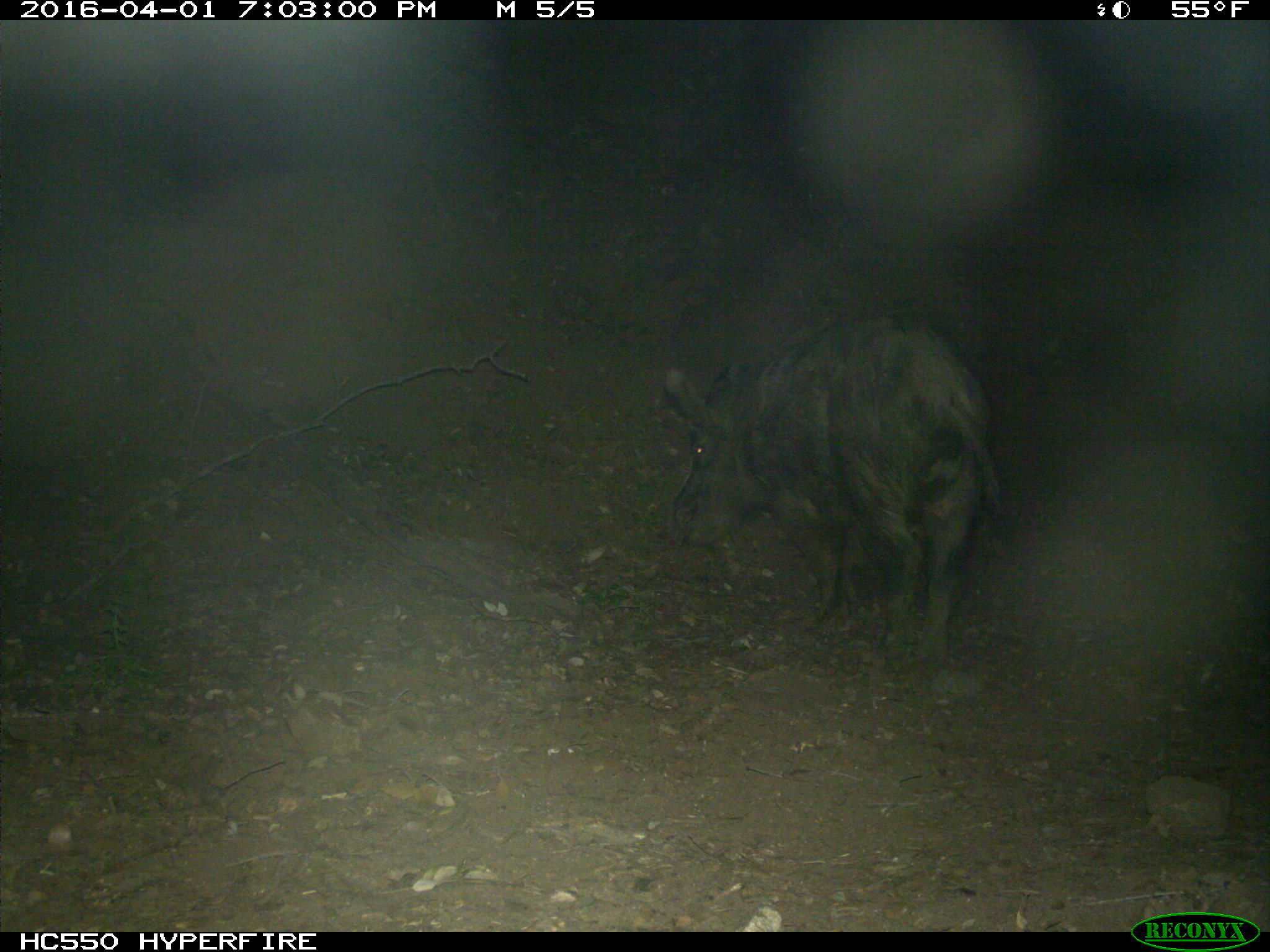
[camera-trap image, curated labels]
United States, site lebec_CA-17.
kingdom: Animalia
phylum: Chordata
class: Mammalia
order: Artiodactyla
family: Suidae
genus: Sus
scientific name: Sus scrofa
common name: wild boar